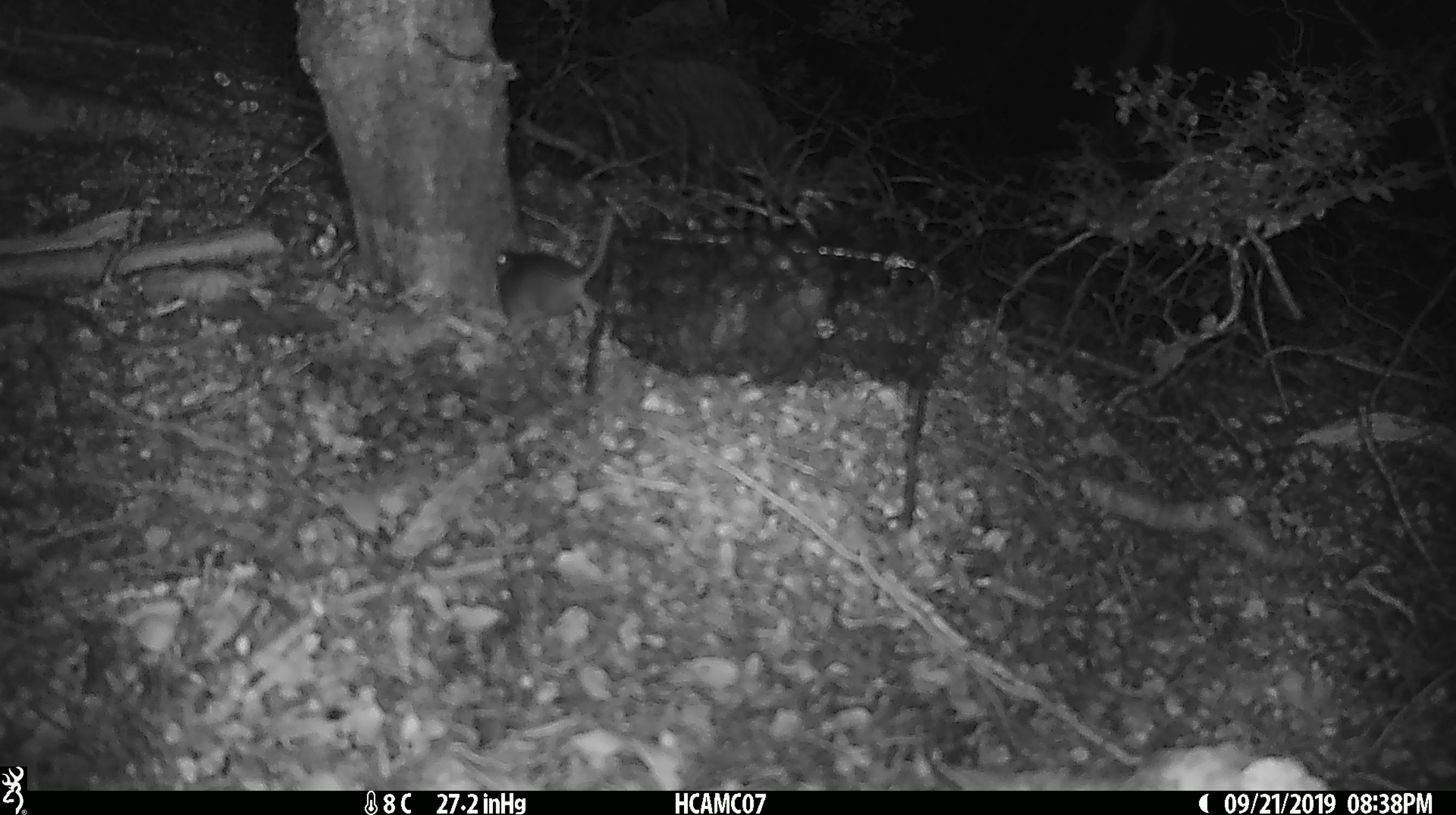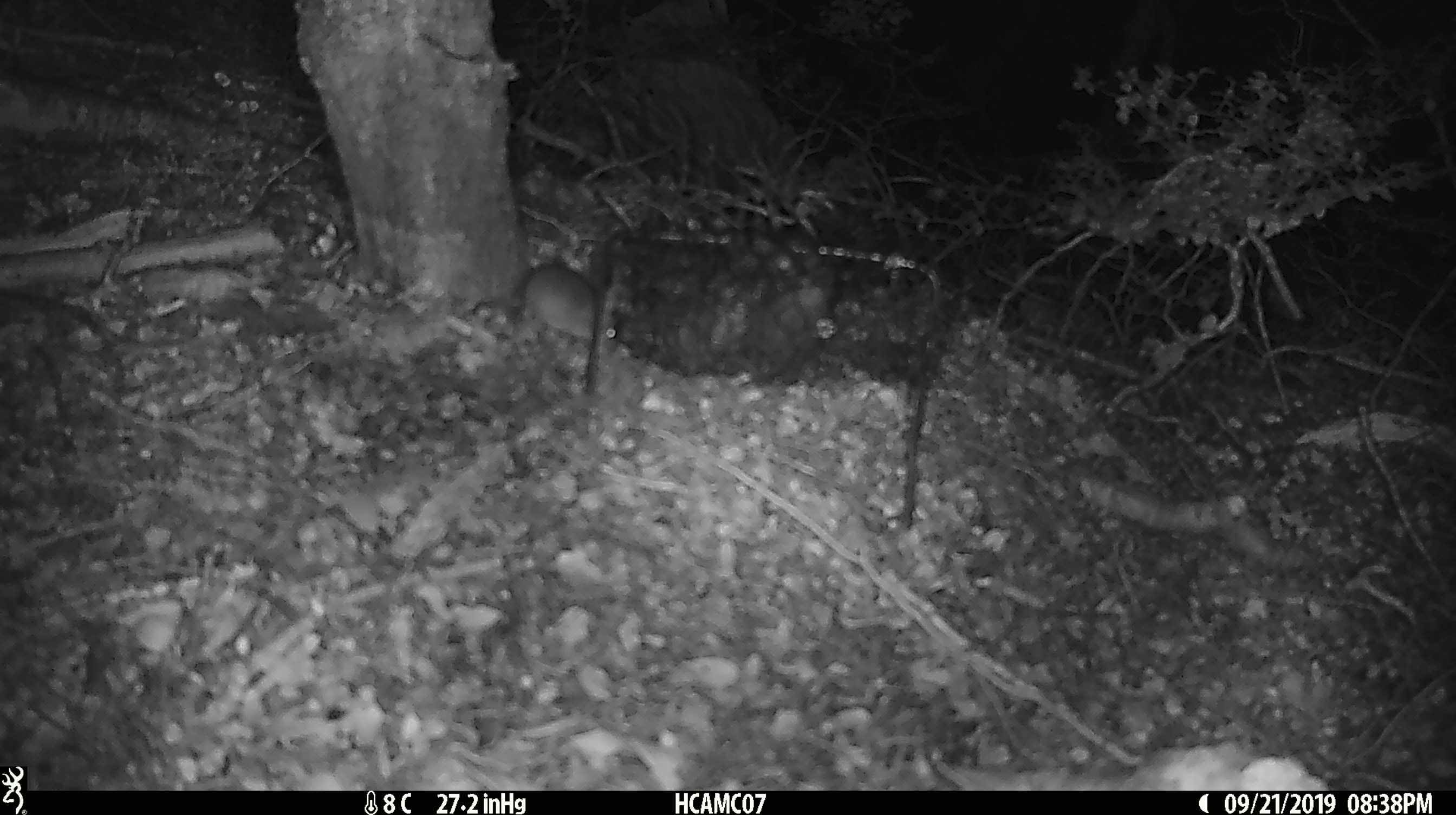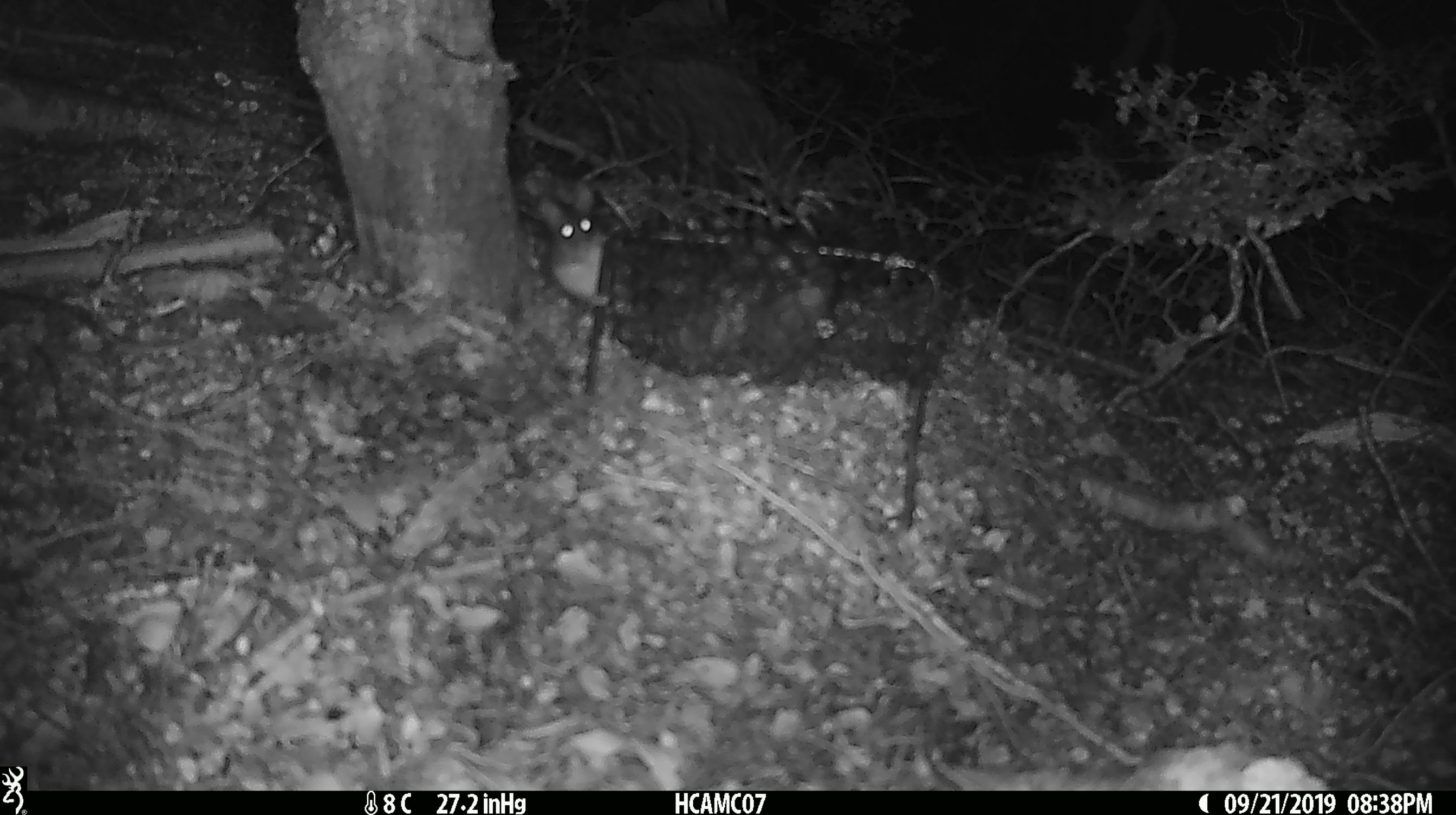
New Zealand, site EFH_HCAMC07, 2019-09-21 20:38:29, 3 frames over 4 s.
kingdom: Animalia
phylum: Chordata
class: Mammalia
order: Rodentia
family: Muridae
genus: Mus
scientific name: Mus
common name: mouse